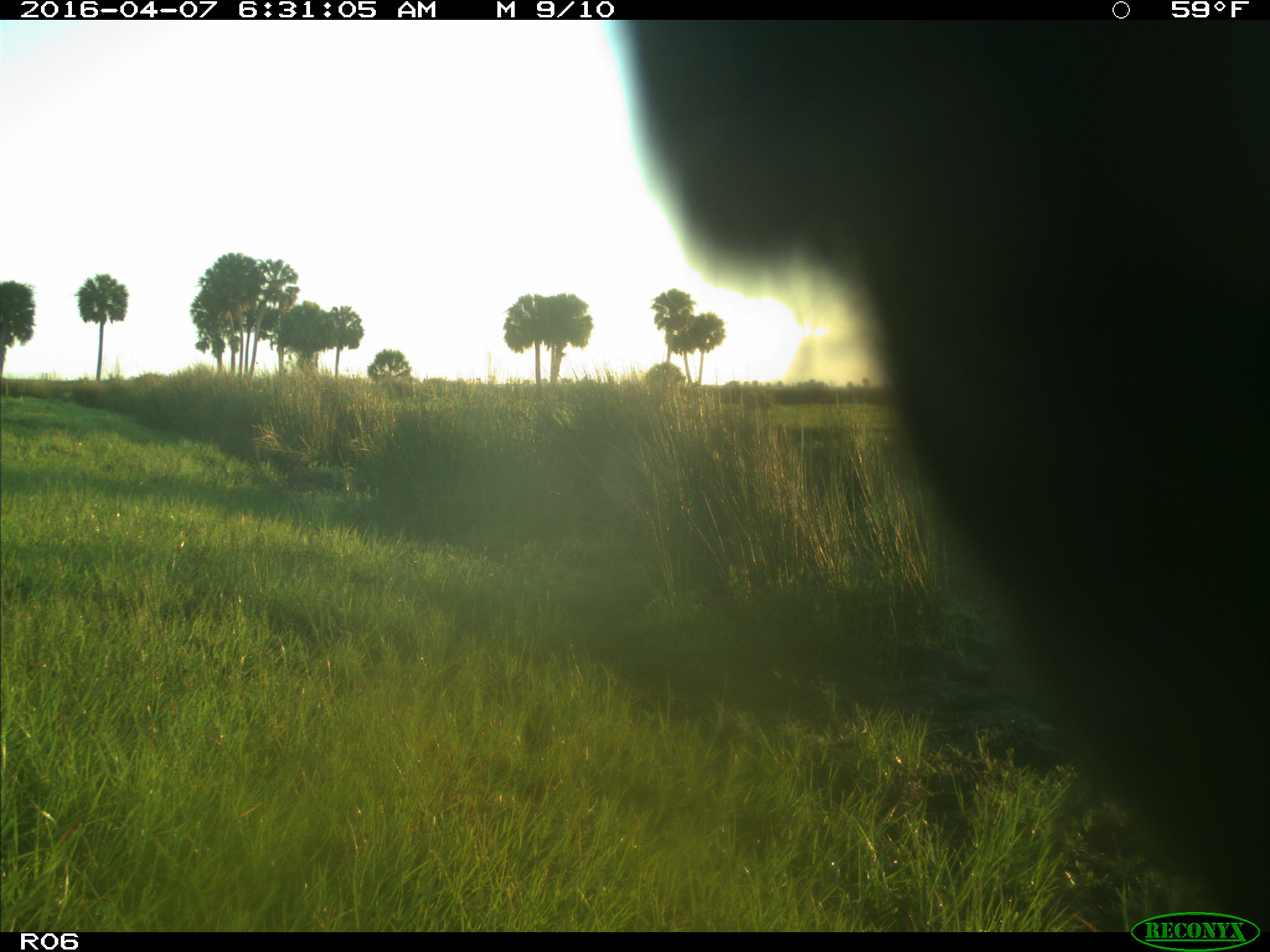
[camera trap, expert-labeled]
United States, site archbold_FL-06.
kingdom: Animalia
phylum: Chordata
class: Mammalia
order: Artiodactyla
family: Bovidae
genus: Bos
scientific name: Bos taurus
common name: domestic cow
Bos taurus (domestic cow).